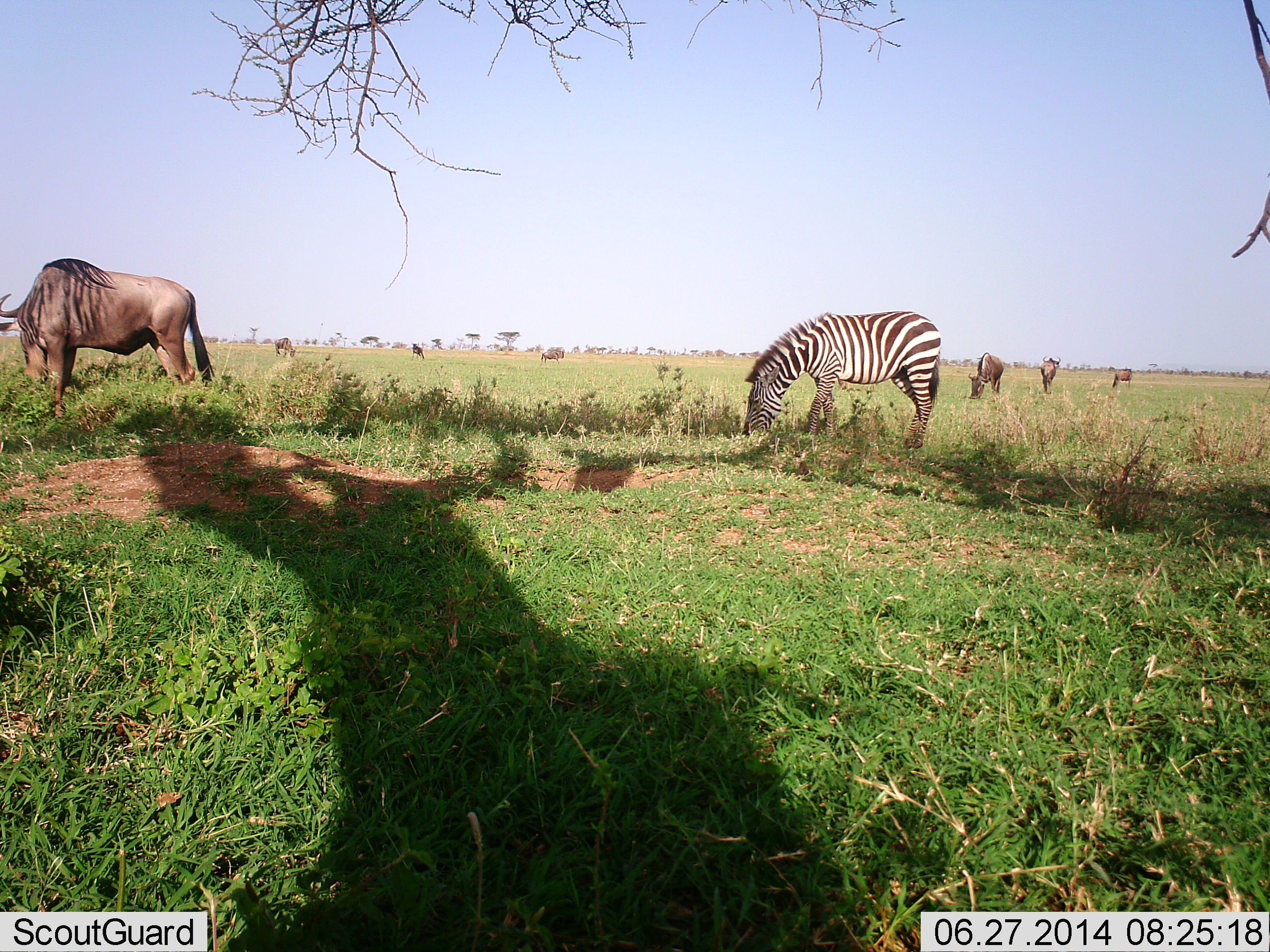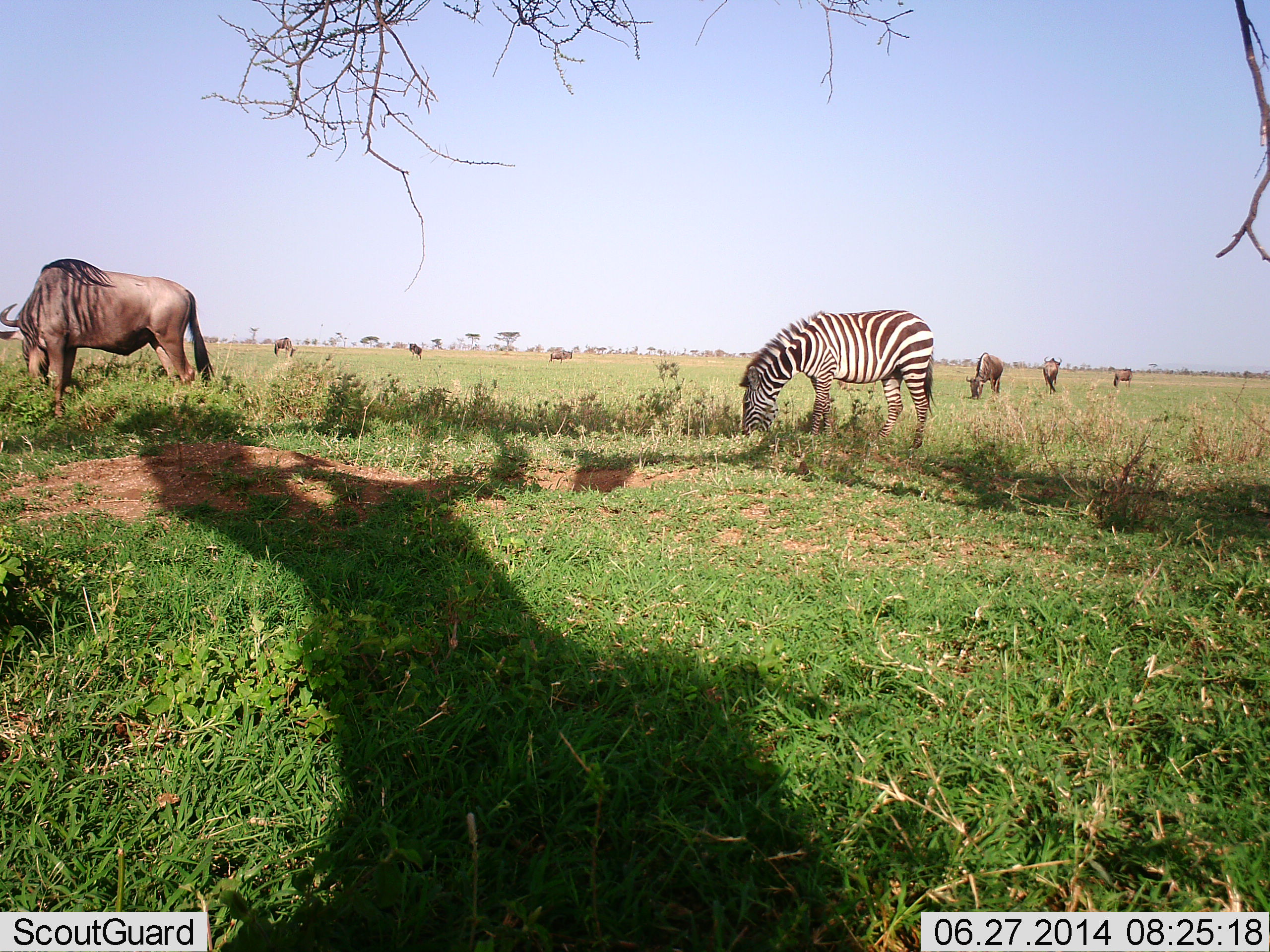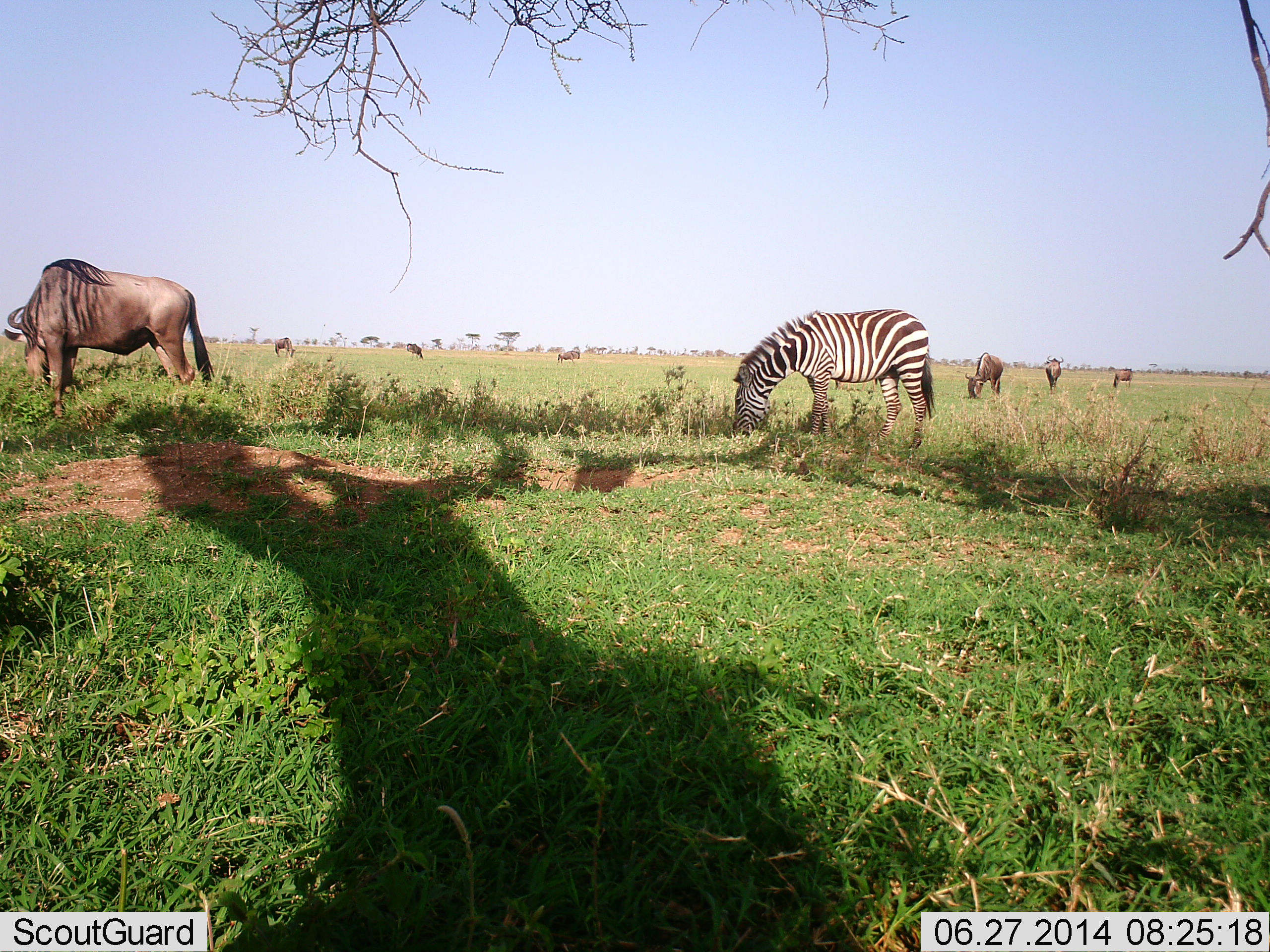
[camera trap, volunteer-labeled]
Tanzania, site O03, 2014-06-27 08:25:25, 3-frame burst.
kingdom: Animalia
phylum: Chordata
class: Mammalia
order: Artiodactyla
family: Bovidae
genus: Connochaetes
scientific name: Connochaetes taurinus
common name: blue wildebeest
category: wildebeest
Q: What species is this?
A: Wildebeest (blue wildebeest) (Connochaetes taurinus).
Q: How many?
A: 7.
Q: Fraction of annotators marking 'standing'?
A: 40%.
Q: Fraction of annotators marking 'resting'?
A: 0%.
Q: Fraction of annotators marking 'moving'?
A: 20%.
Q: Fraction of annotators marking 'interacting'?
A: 0%.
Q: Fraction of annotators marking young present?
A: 0%.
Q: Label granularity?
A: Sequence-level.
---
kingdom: Animalia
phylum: Chordata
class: Mammalia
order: Perissodactyla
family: Equidae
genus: Equus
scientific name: Equus quagga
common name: plains zebra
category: zebra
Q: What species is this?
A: Zebra (plains zebra) (Equus quagga).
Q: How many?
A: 1.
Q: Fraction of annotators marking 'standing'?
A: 20%.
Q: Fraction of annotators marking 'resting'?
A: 0%.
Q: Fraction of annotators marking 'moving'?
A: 0%.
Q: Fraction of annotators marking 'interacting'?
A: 0%.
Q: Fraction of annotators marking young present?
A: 0%.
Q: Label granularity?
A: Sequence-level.